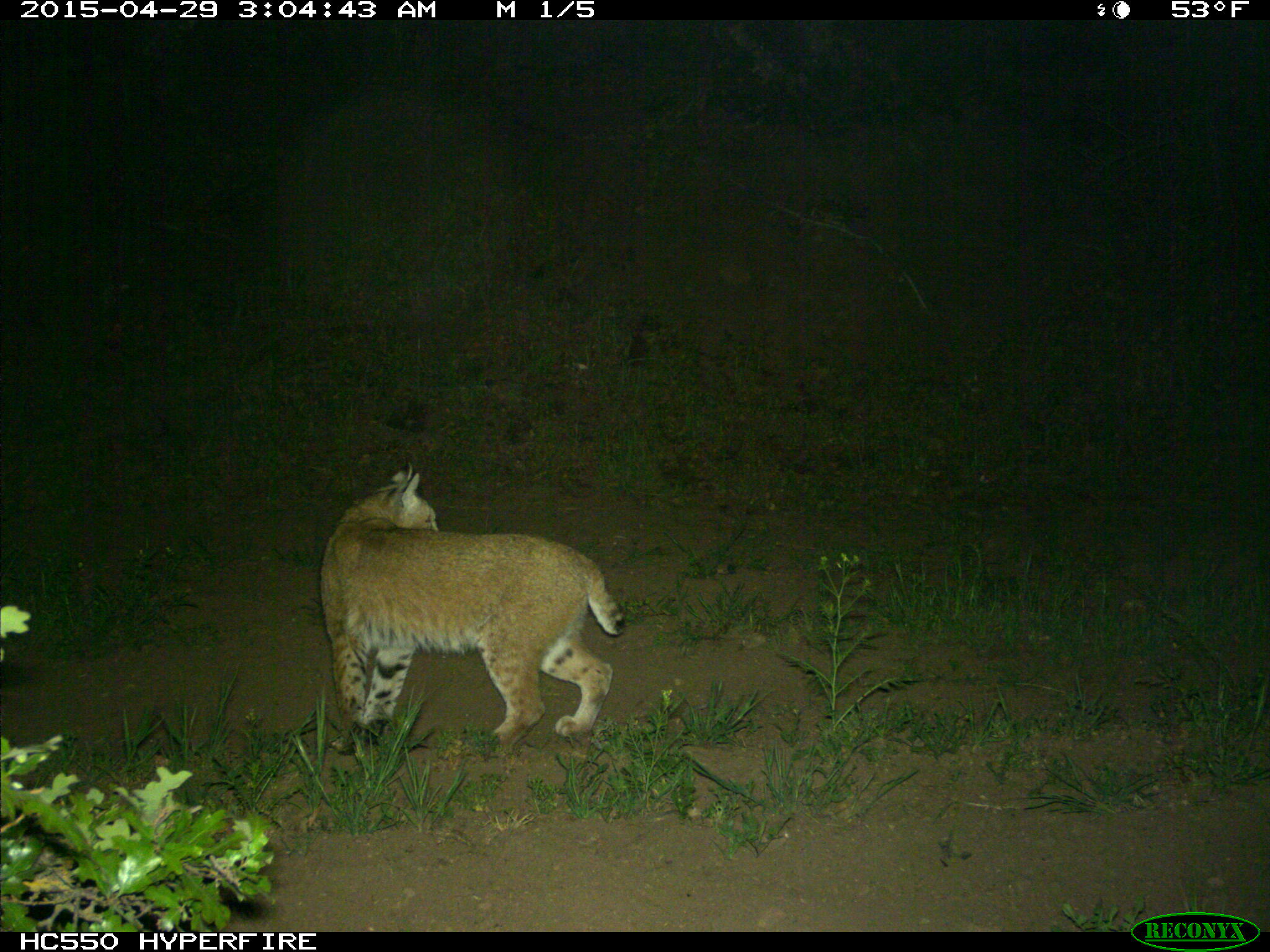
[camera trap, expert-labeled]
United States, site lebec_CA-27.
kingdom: Animalia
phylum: Chordata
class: Mammalia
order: Carnivora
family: Felidae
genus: Lynx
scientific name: Lynx rufus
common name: bobcat